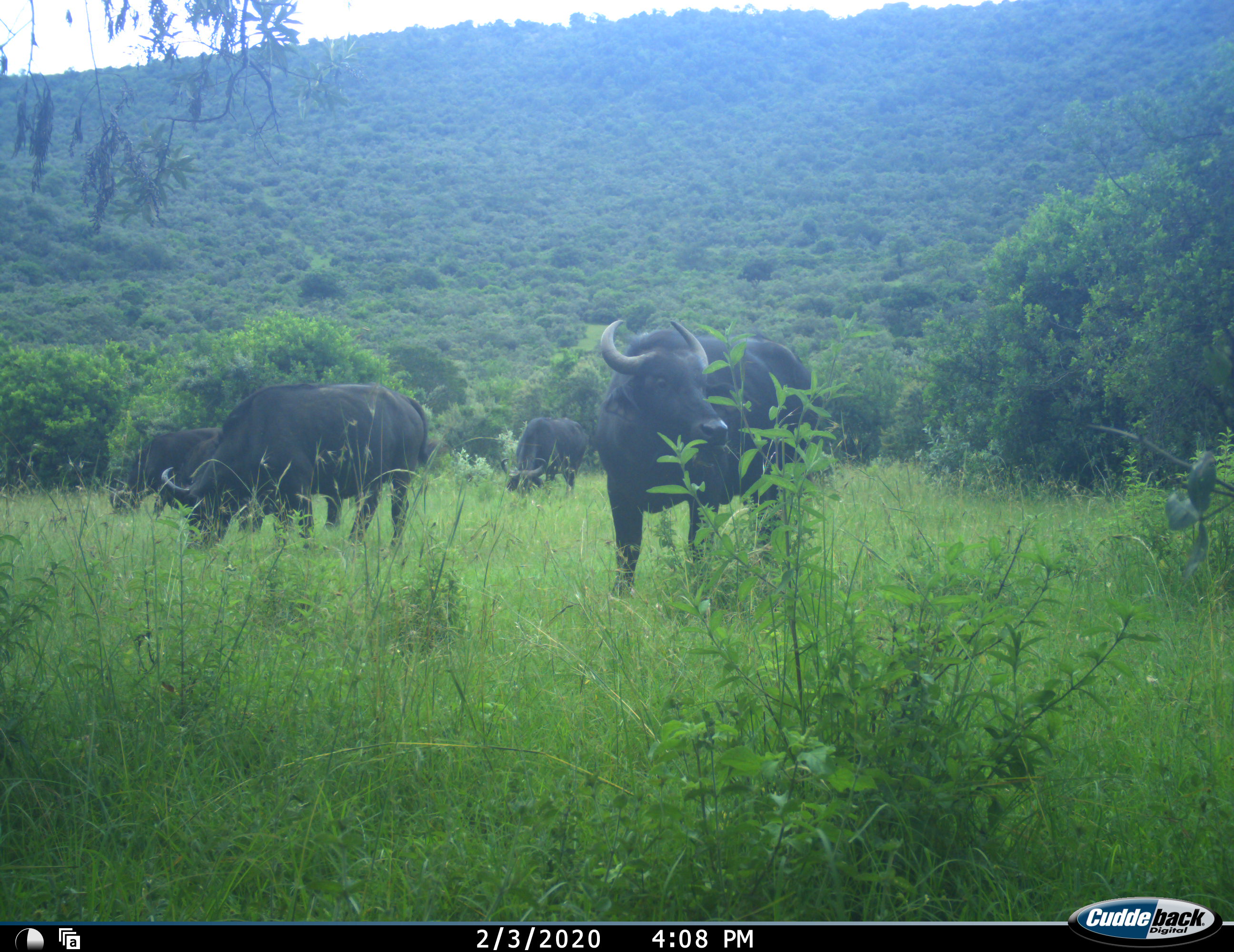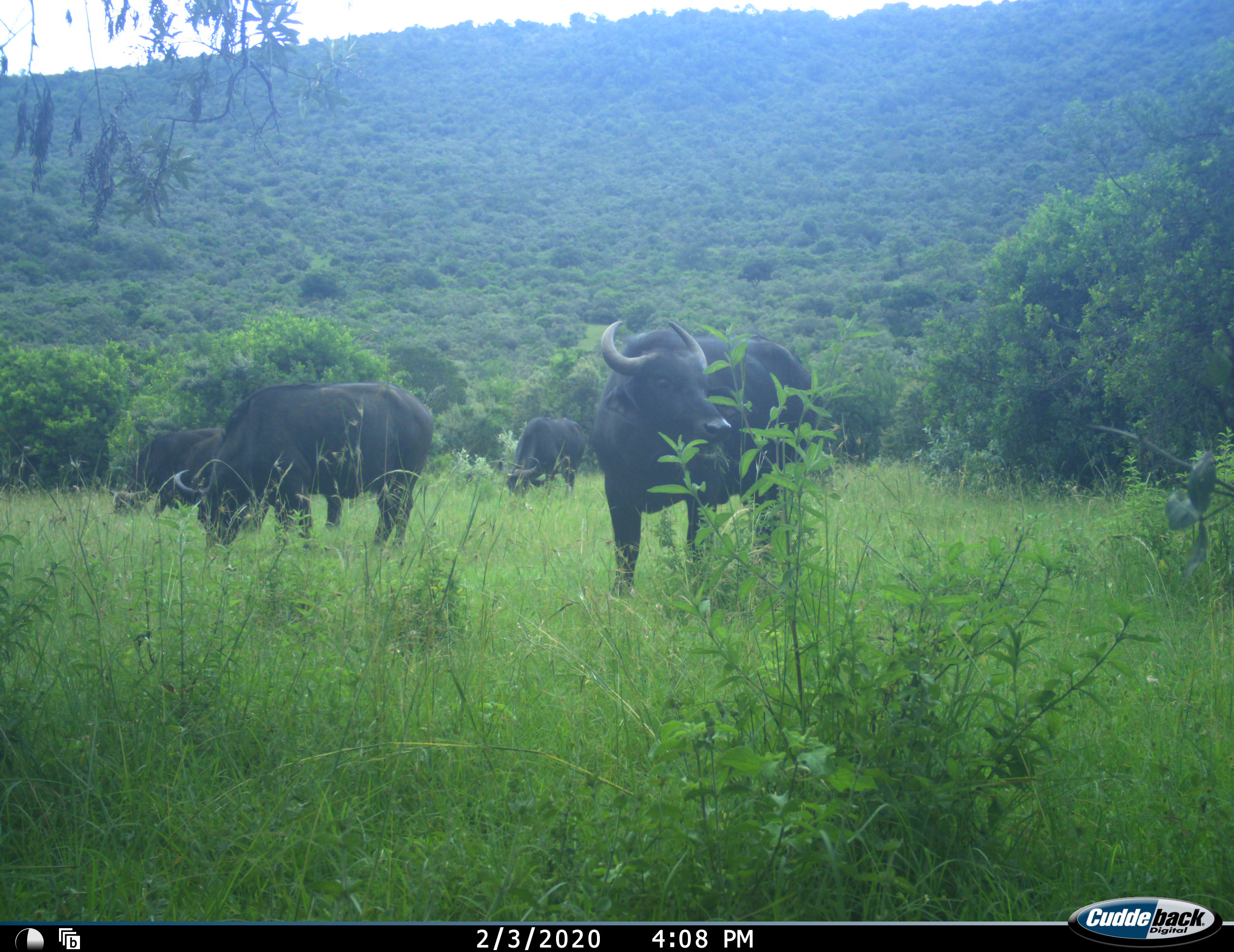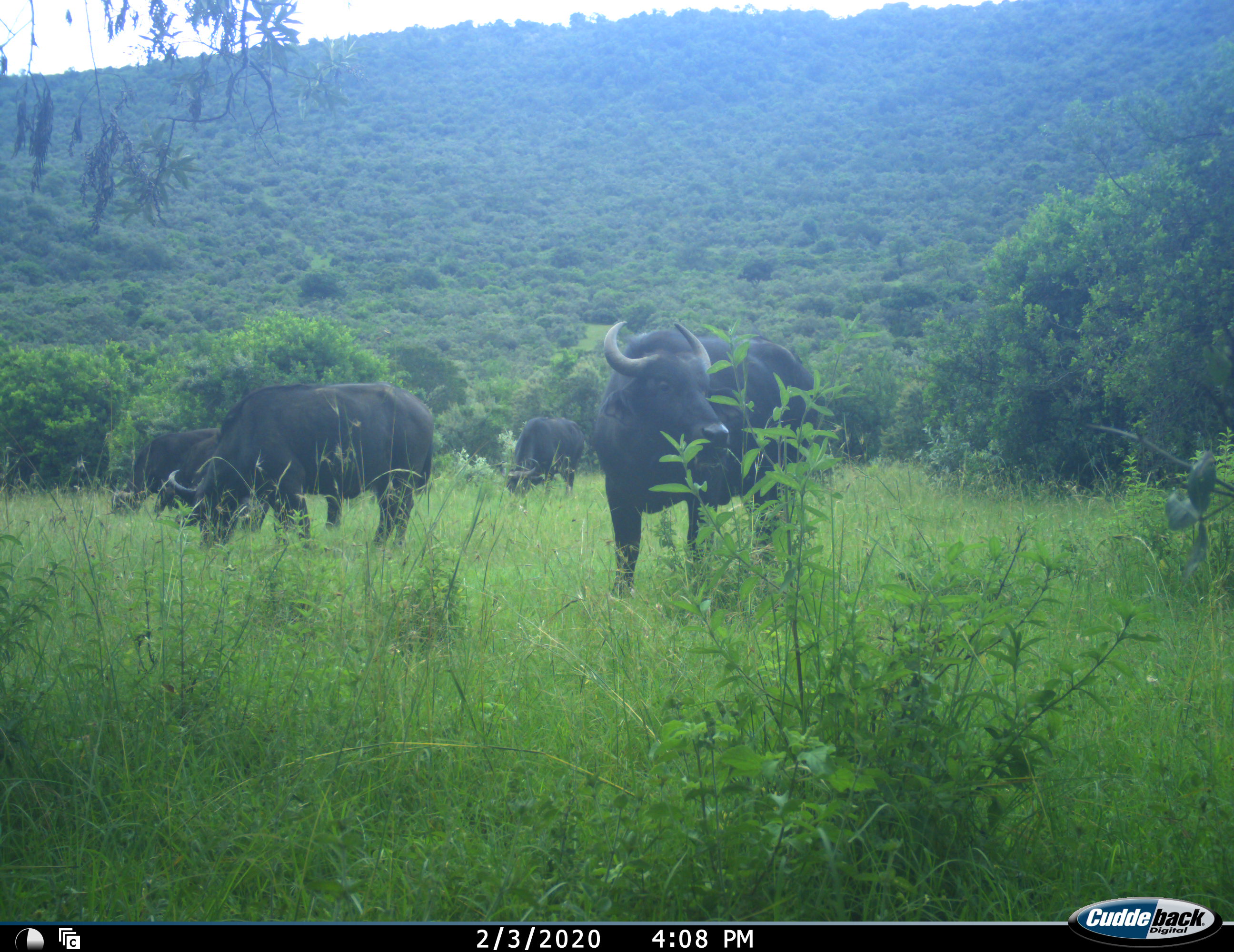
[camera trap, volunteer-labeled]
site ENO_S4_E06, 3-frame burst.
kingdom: Animalia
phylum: Chordata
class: Mammalia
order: Artiodactyla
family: Bovidae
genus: Syncerus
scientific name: Syncerus caffer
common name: african buffalo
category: buffalo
Buffalo (african buffalo) (Syncerus caffer), count 4. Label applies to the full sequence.